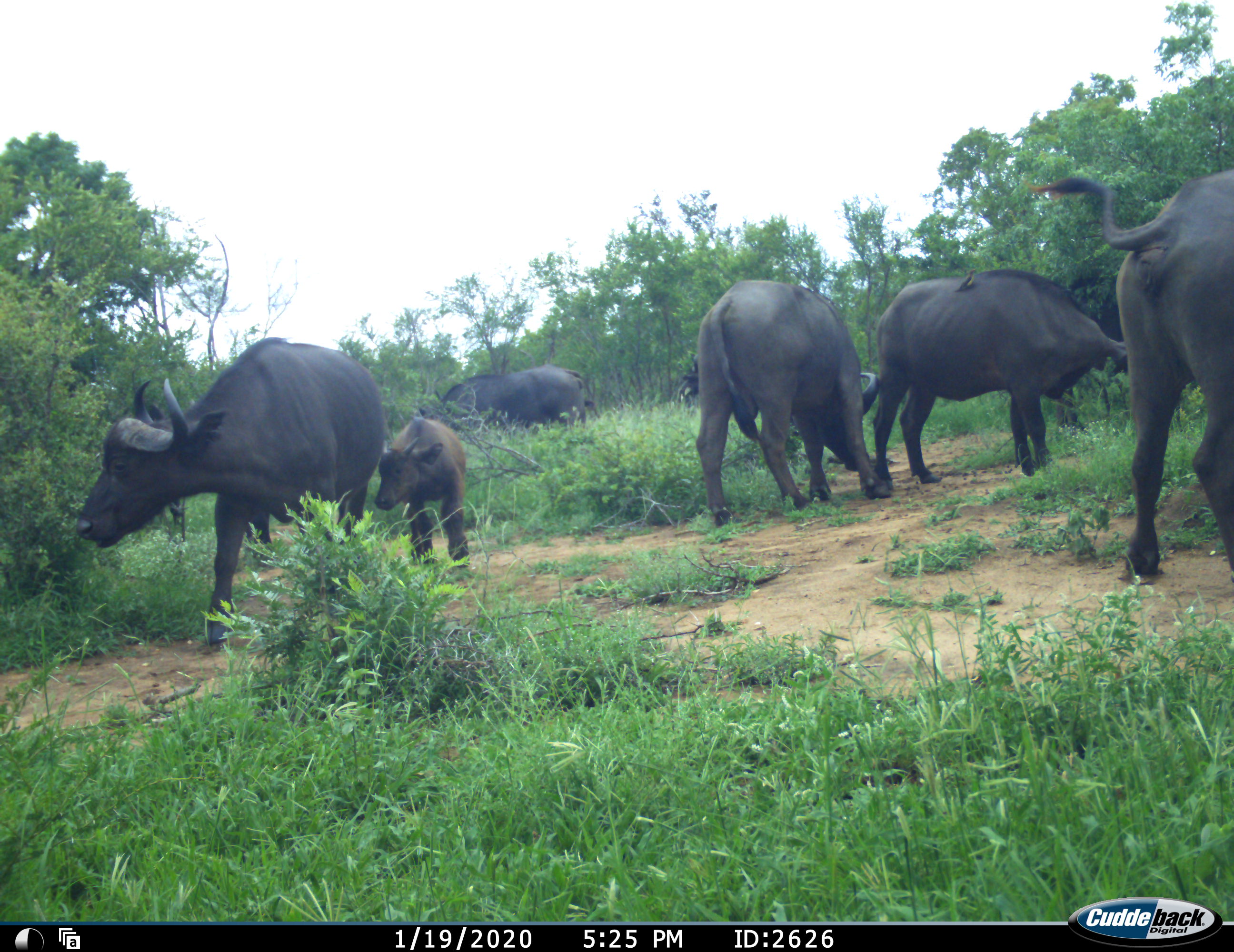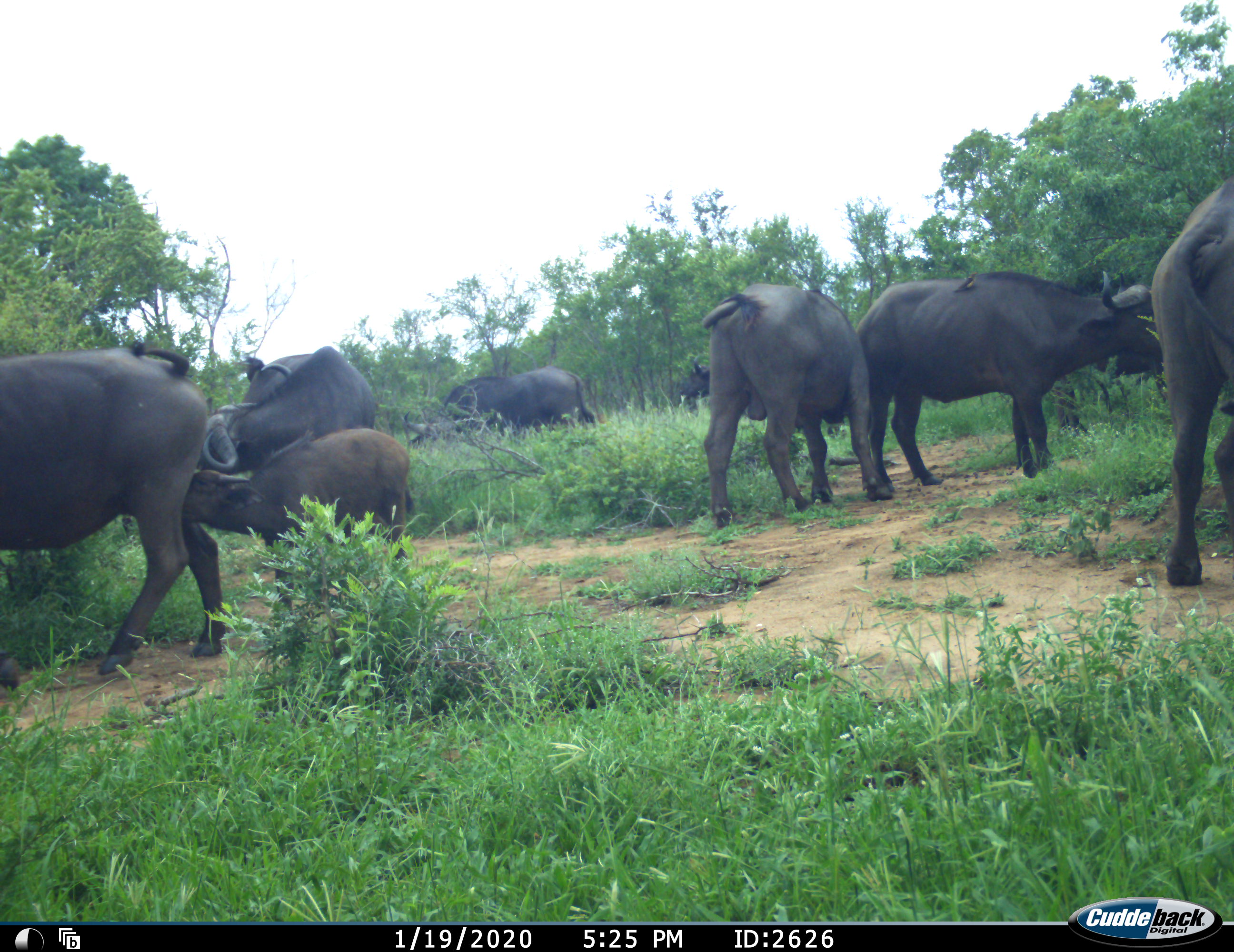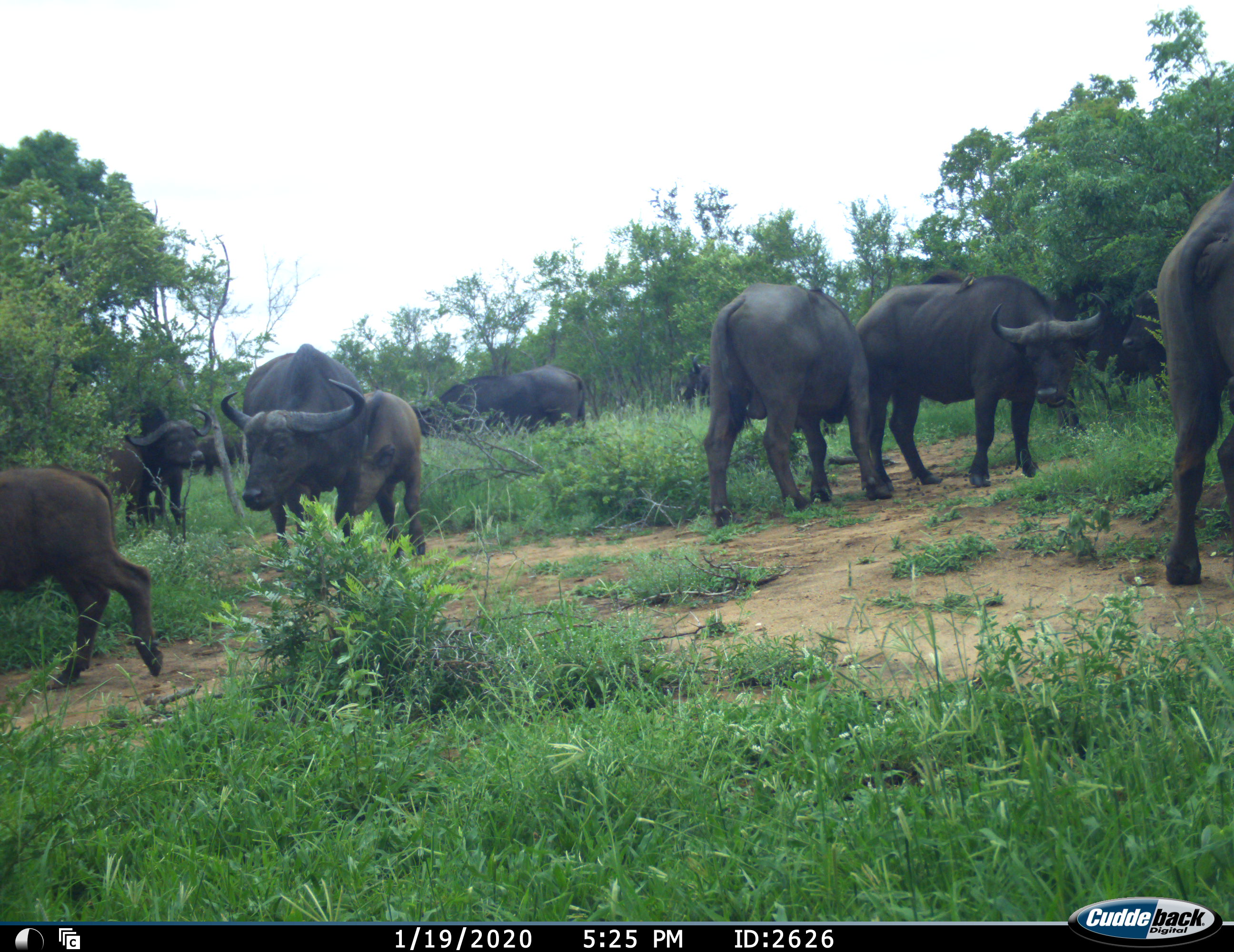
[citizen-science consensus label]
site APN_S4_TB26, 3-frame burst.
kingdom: Animalia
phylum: Chordata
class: Mammalia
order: Artiodactyla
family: Bovidae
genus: Syncerus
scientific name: Syncerus caffer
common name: african buffalo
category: buffalo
Buffalo (african buffalo) (Syncerus caffer), count 7. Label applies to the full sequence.